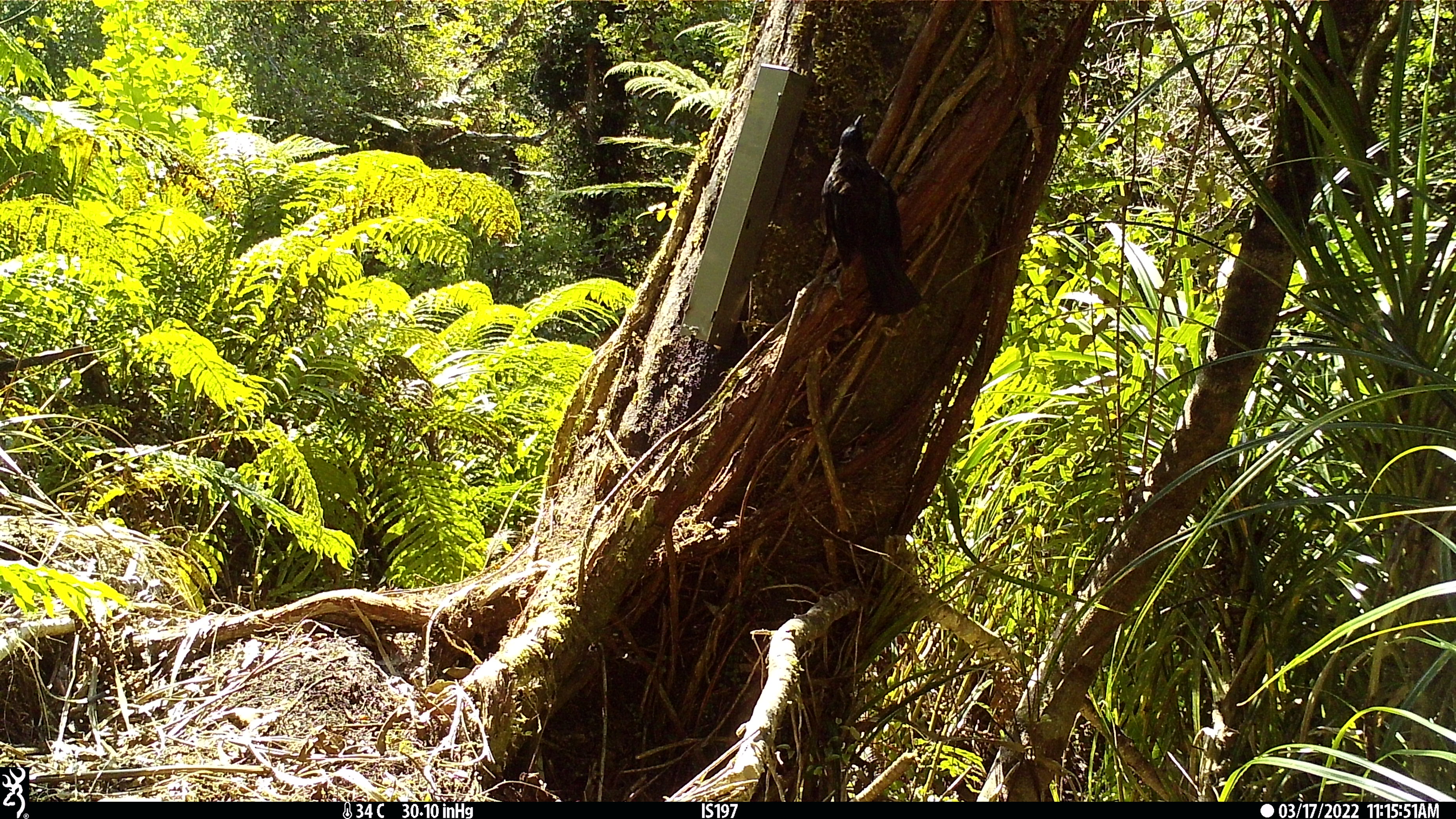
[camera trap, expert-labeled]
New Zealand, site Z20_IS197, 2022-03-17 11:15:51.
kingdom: Animalia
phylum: Chordata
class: Aves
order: Passeriformes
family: Meliphagidae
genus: Prosthemadera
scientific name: Prosthemadera novaeseelandiae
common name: tui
Tui (Prosthemadera novaeseelandiae).